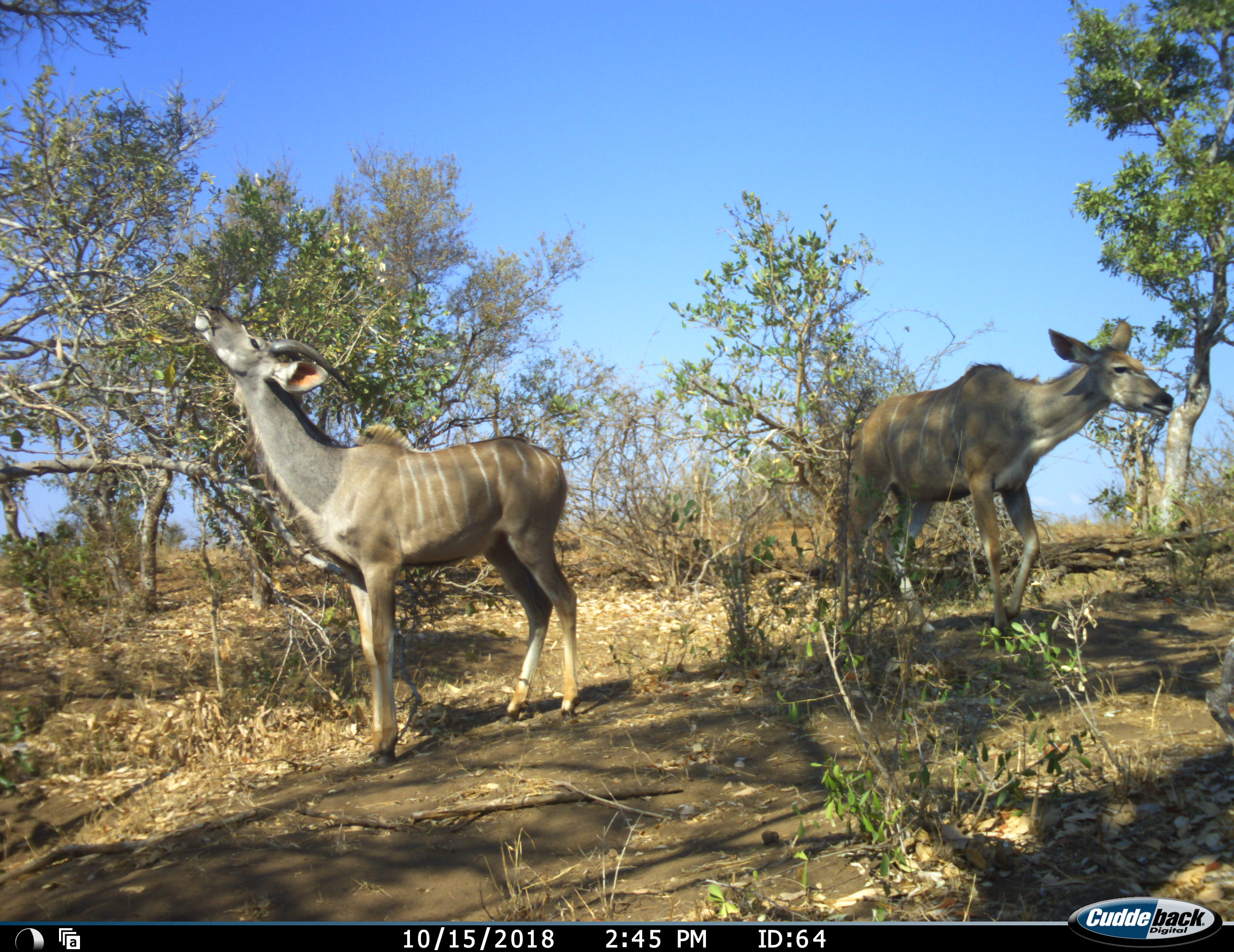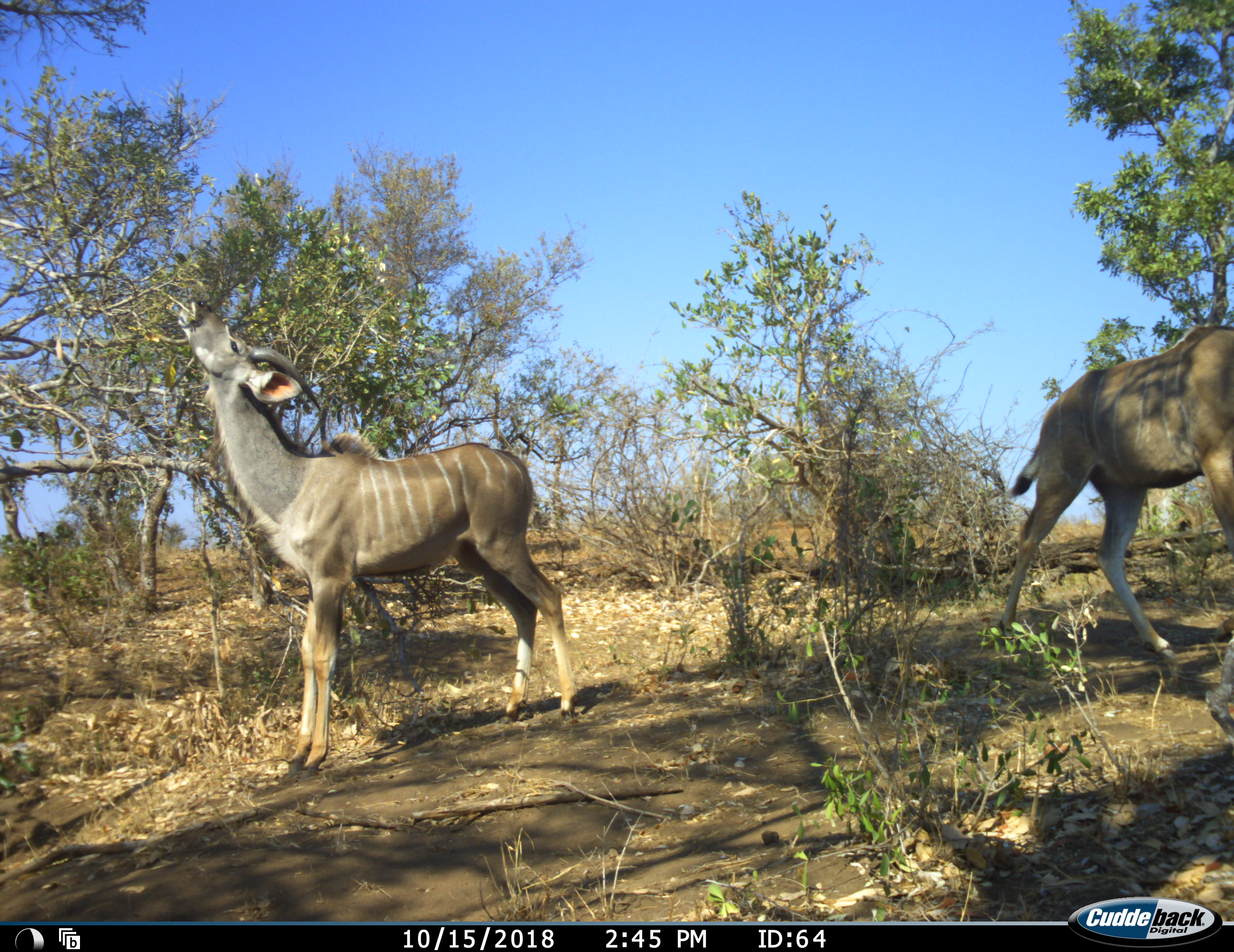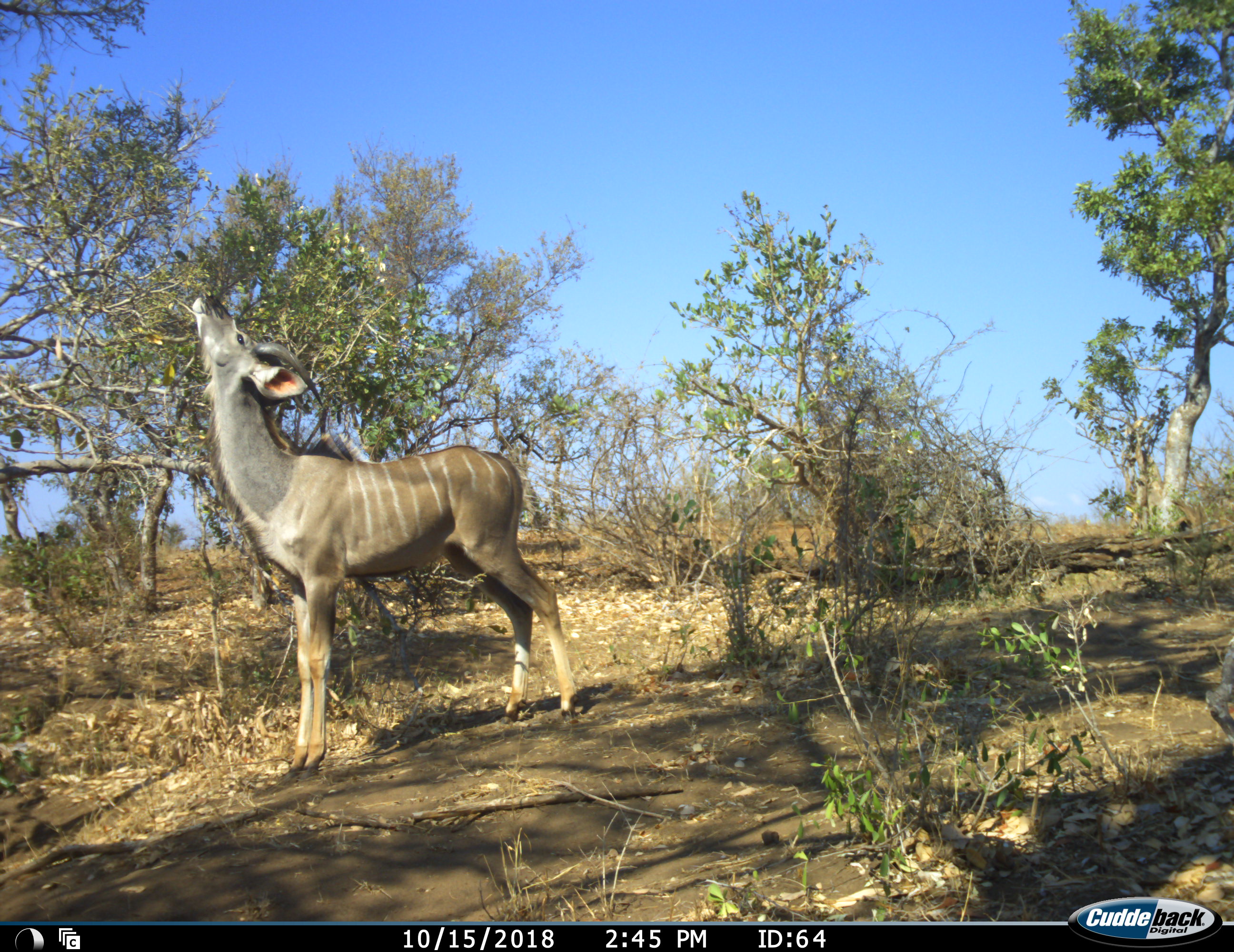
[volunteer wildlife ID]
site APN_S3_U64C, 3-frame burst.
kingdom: Animalia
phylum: Chordata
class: Mammalia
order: Artiodactyla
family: Bovidae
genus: Tragelaphus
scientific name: Tragelaphus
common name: kudu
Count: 2.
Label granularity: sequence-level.